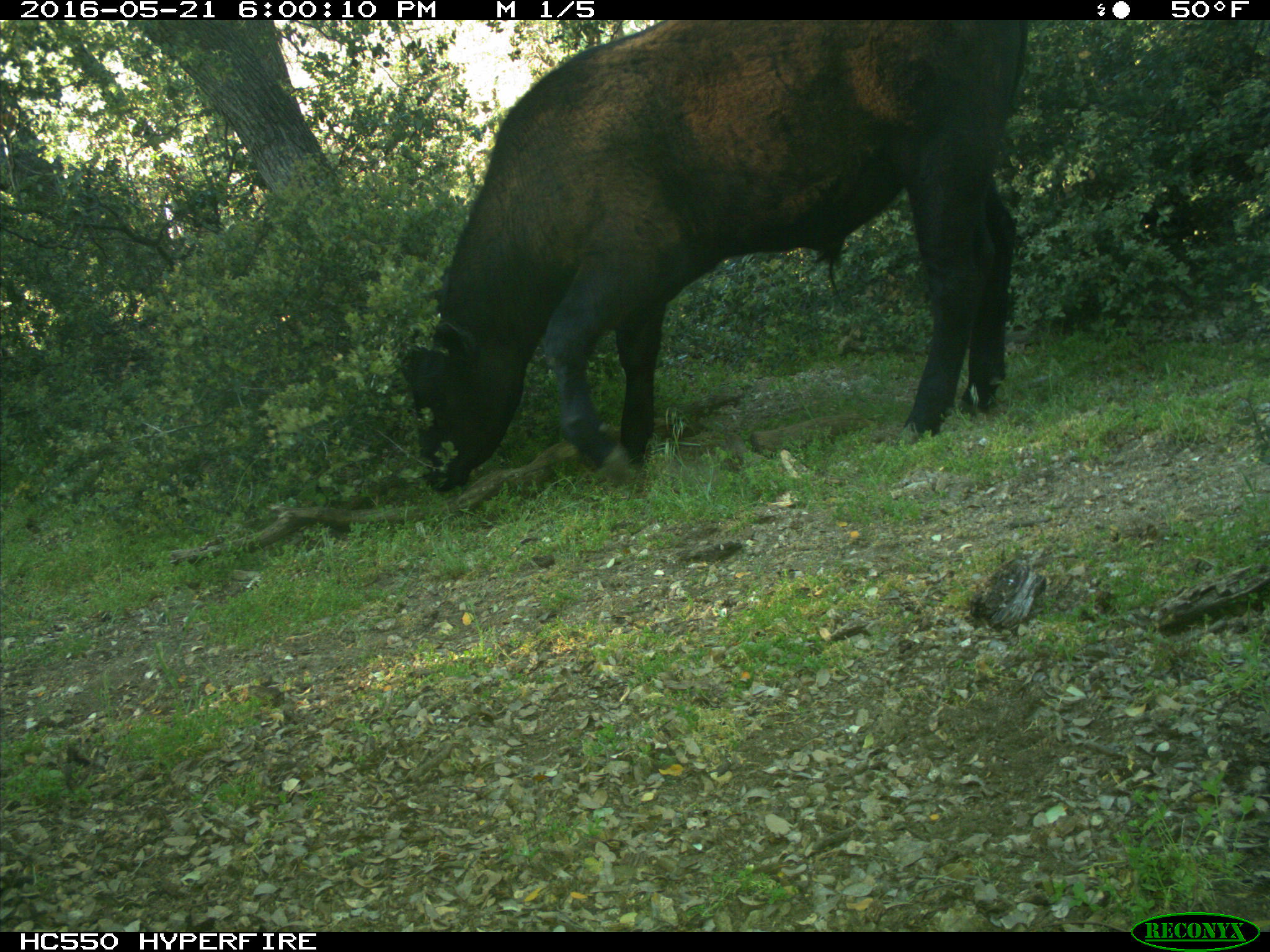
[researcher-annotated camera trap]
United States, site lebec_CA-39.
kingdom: Animalia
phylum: Chordata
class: Mammalia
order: Artiodactyla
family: Bovidae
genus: Bos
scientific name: Bos taurus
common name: domestic cow